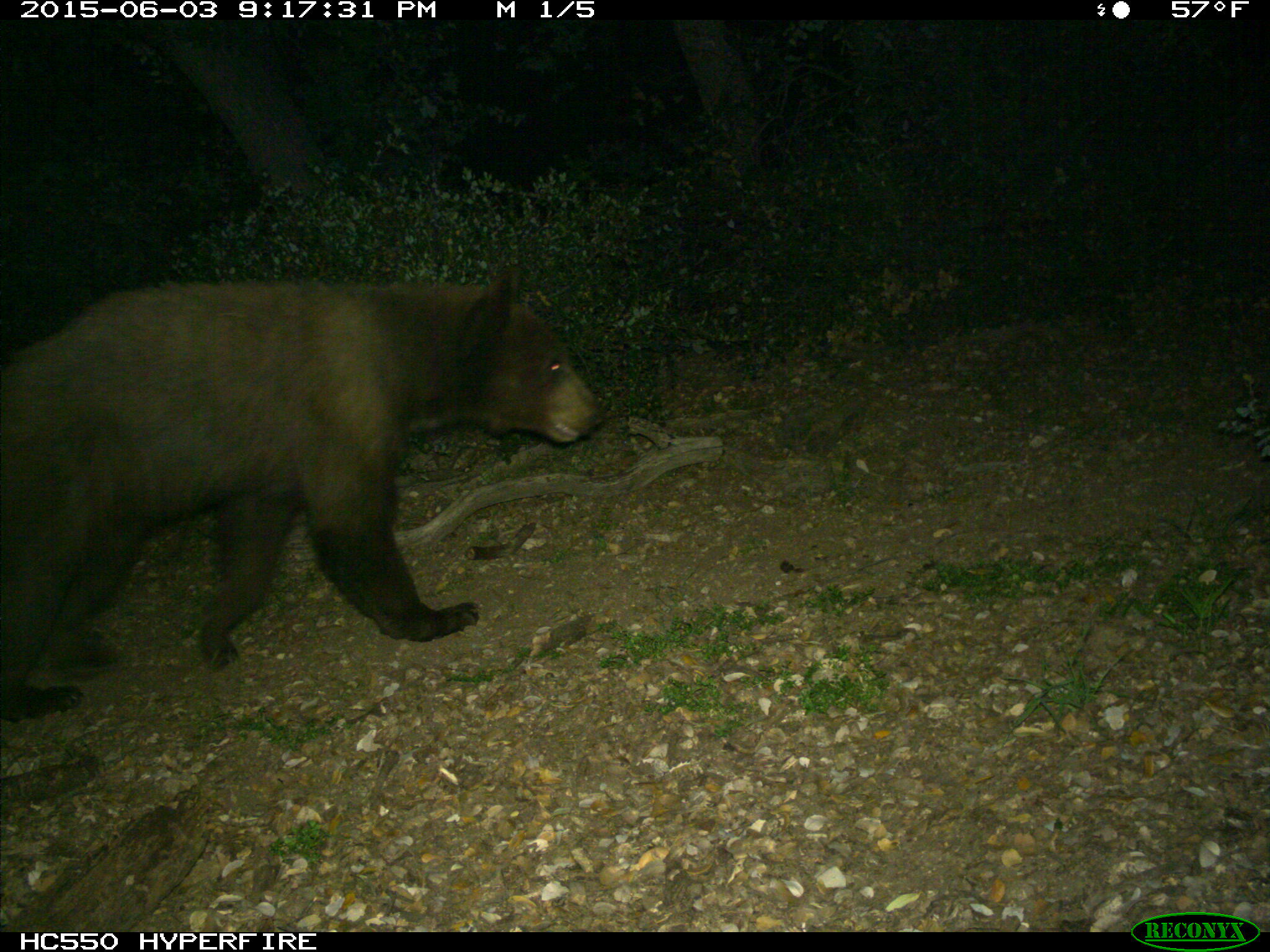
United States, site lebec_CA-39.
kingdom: Animalia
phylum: Chordata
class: Mammalia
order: Carnivora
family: Ursidae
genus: Ursus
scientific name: Ursus americanus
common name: american black bear